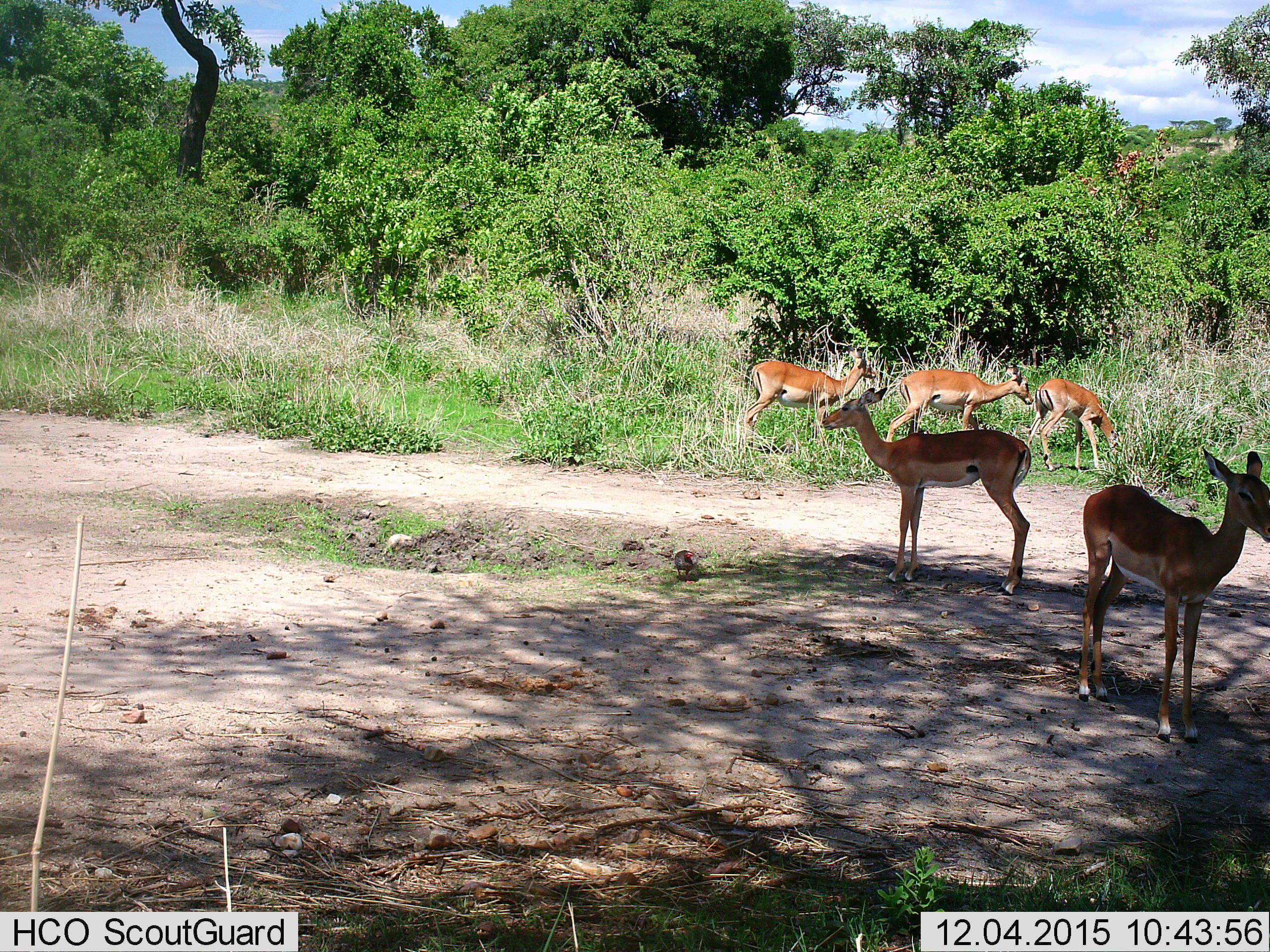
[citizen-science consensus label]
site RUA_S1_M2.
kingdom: Animalia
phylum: Chordata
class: Mammalia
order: Artiodactyla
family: Bovidae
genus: Aepyceros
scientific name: Aepyceros melampus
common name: impala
Impala (Aepyceros melampus), count 5. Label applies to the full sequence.